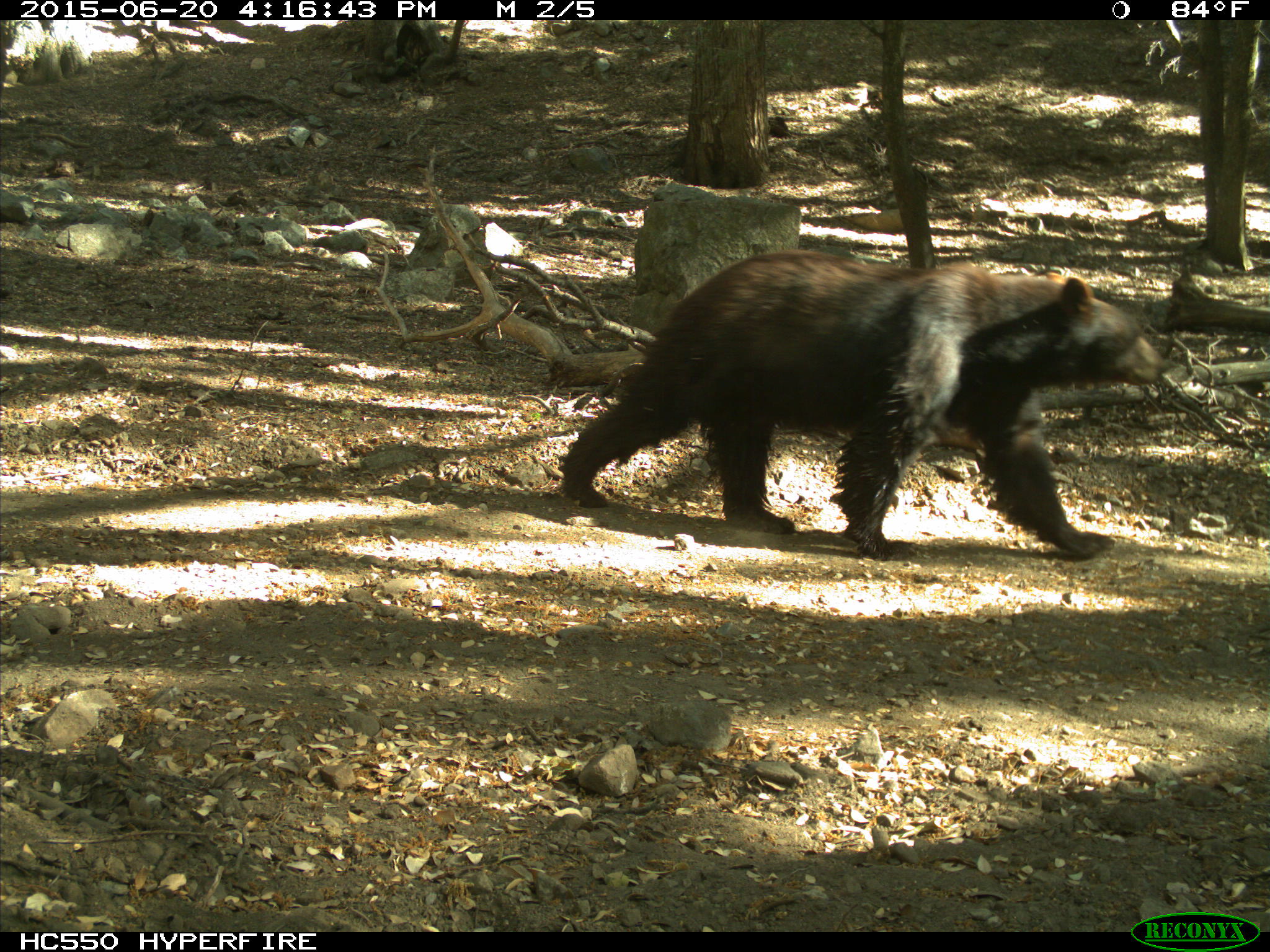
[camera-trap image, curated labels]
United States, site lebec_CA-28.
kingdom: Animalia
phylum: Chordata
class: Mammalia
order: Carnivora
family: Ursidae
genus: Ursus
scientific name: Ursus americanus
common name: american black bear